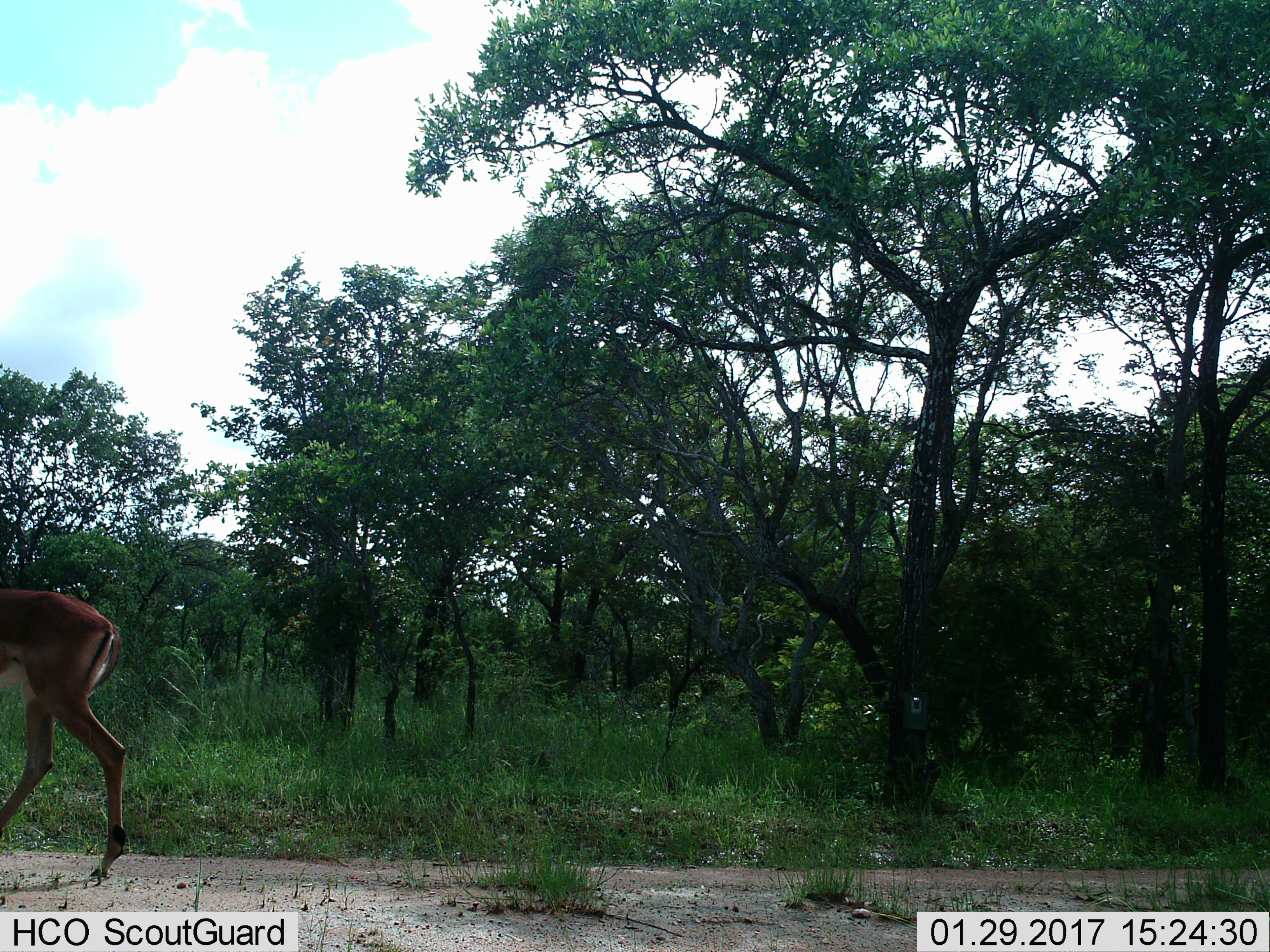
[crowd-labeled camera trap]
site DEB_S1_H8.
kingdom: Animalia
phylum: Chordata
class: Mammalia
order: Artiodactyla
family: Bovidae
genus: Aepyceros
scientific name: Aepyceros melampus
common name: impala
Impala (Aepyceros melampus), count 1. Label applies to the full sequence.